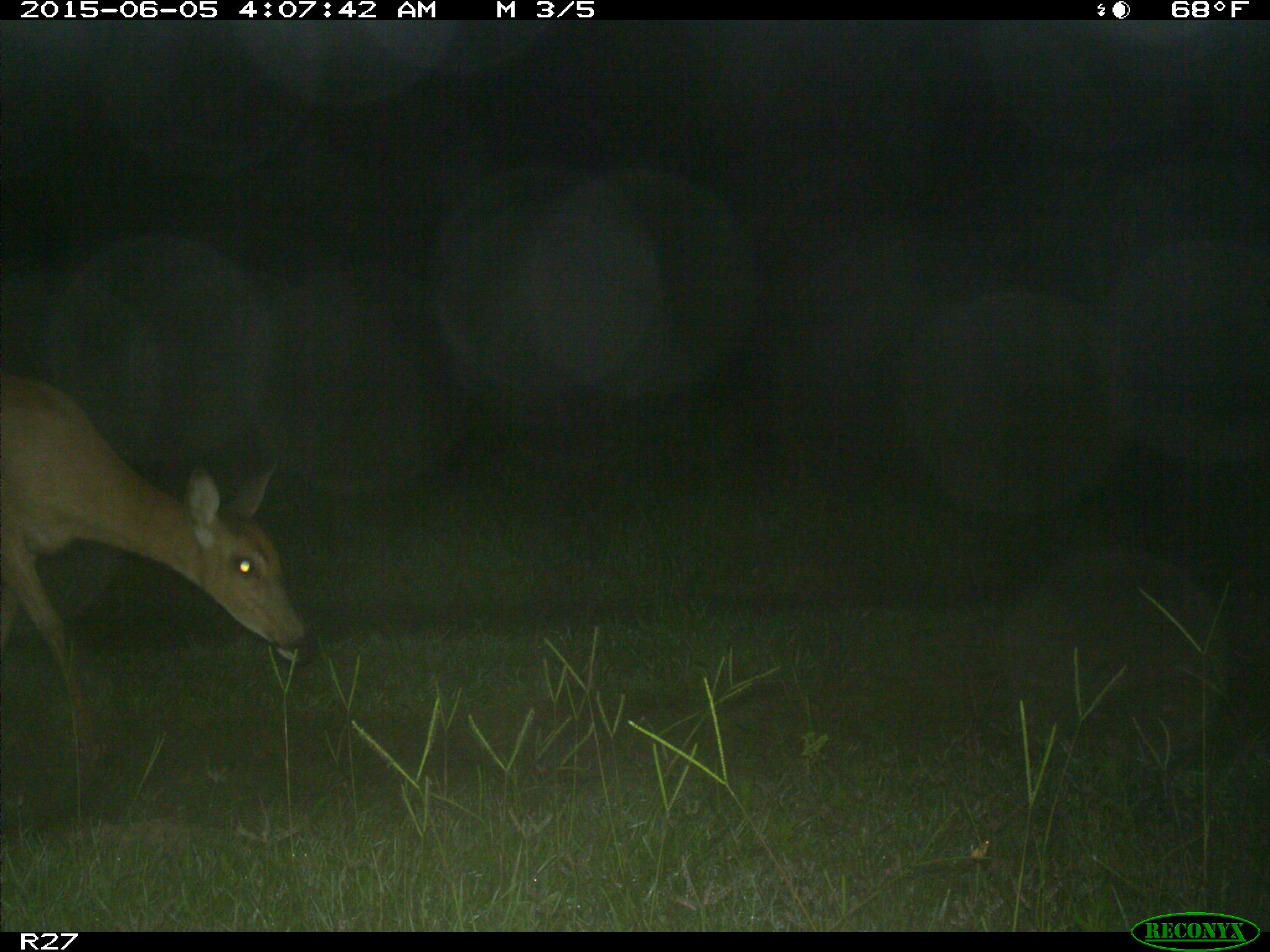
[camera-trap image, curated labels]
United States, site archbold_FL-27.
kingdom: Animalia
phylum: Chordata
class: Mammalia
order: Artiodactyla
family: Cervidae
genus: Odocoileus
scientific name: Odocoileus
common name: deer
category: unidentified deer